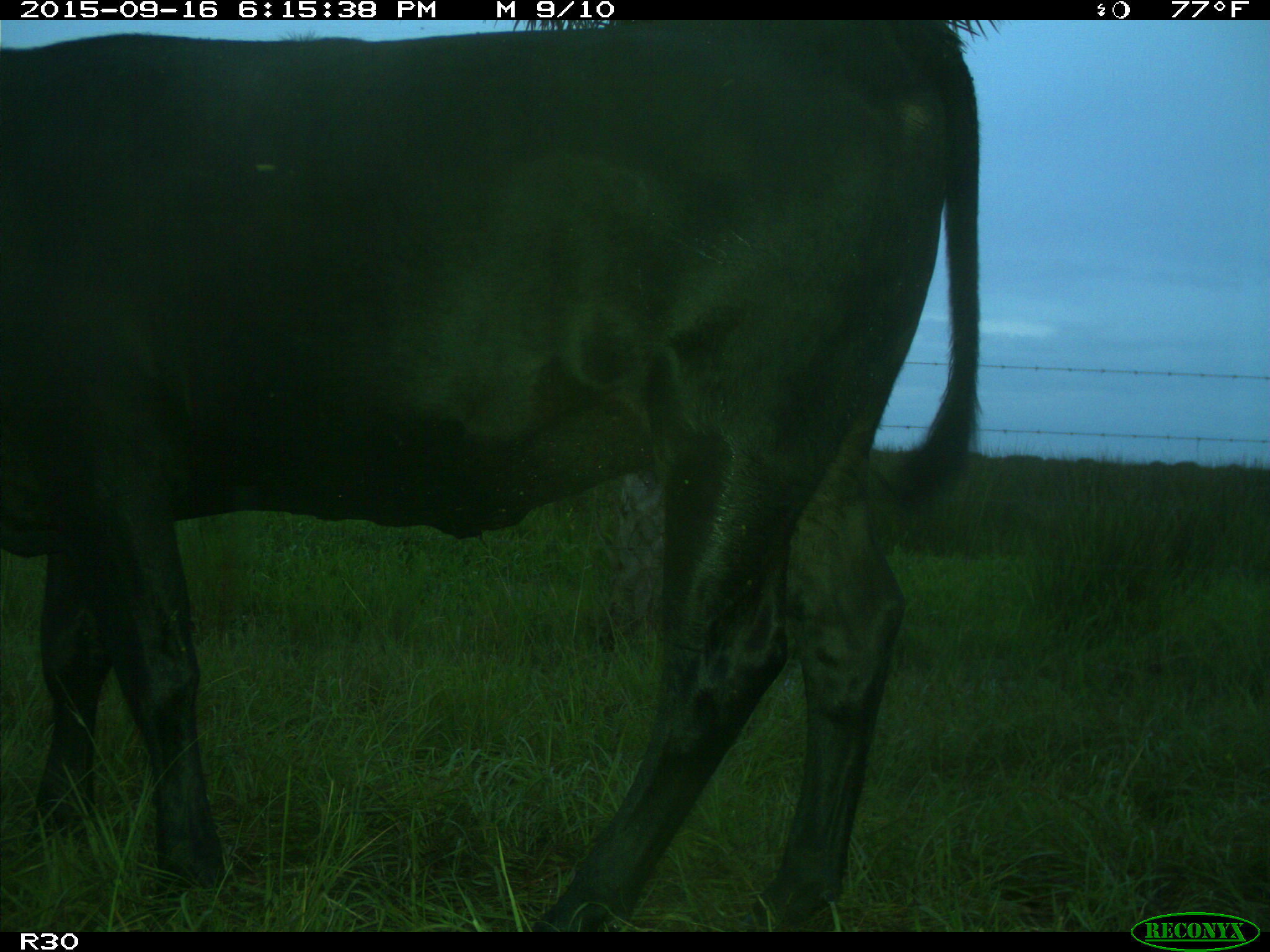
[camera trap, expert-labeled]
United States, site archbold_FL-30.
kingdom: Animalia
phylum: Chordata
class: Mammalia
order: Artiodactyla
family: Bovidae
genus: Bos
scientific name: Bos taurus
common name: domestic cow